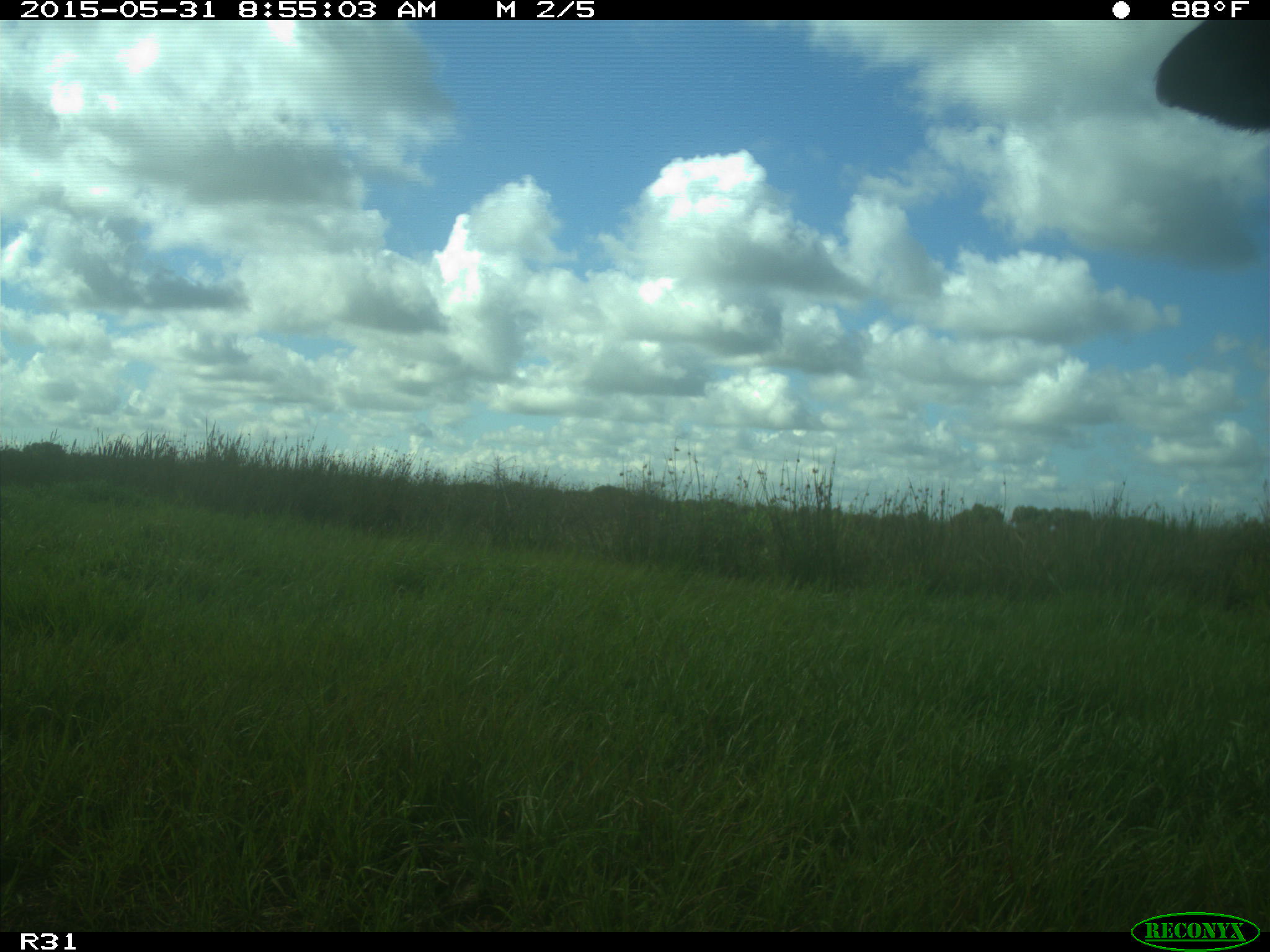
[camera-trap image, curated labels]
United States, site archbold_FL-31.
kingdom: Animalia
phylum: Chordata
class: Mammalia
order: Artiodactyla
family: Bovidae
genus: Bos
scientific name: Bos taurus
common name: domestic cow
Bos taurus (domestic cow).